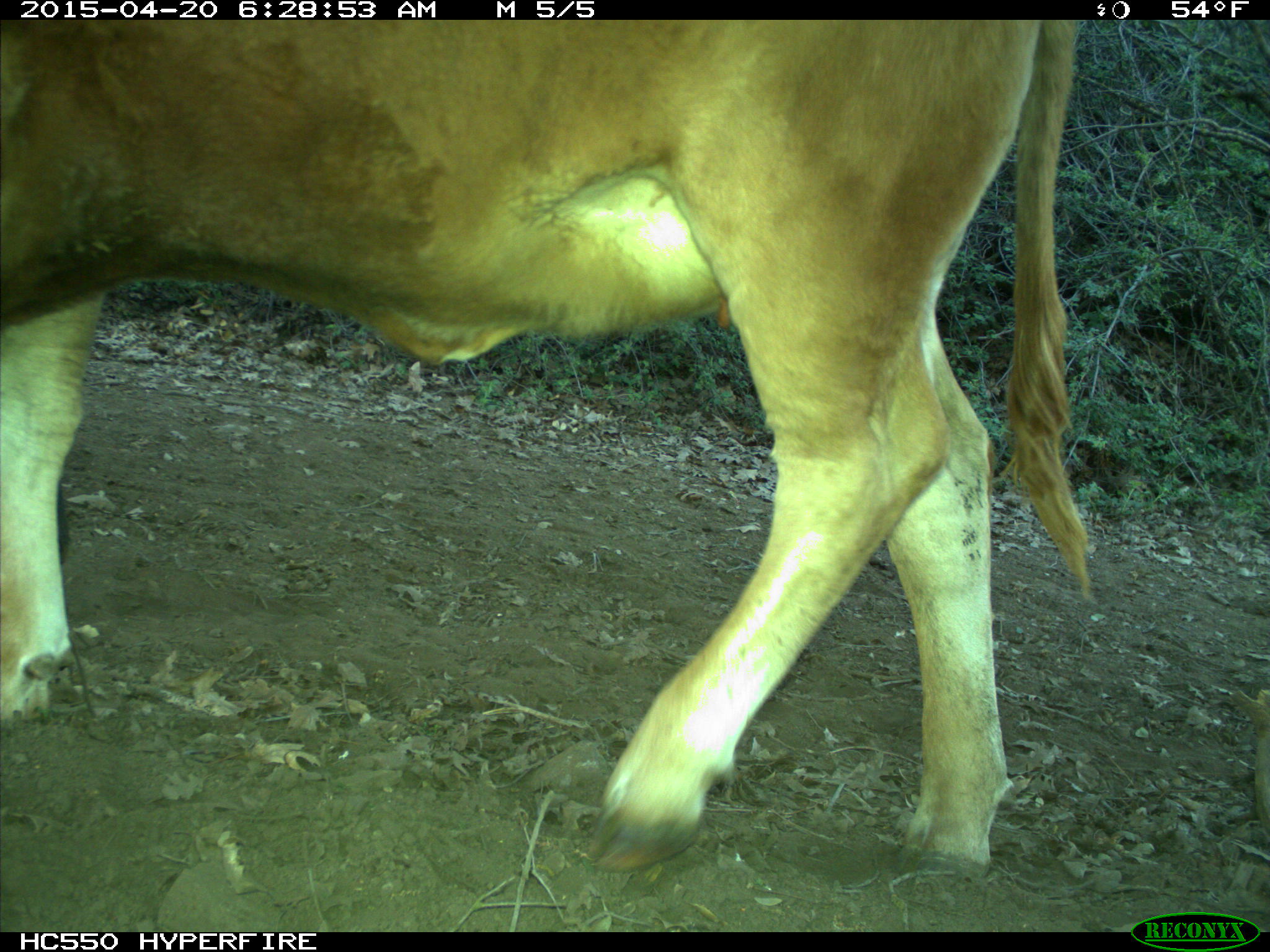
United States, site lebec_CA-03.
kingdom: Animalia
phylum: Chordata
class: Mammalia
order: Artiodactyla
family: Bovidae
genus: Bos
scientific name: Bos taurus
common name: domestic cow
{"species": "Bos taurus (domestic cow)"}